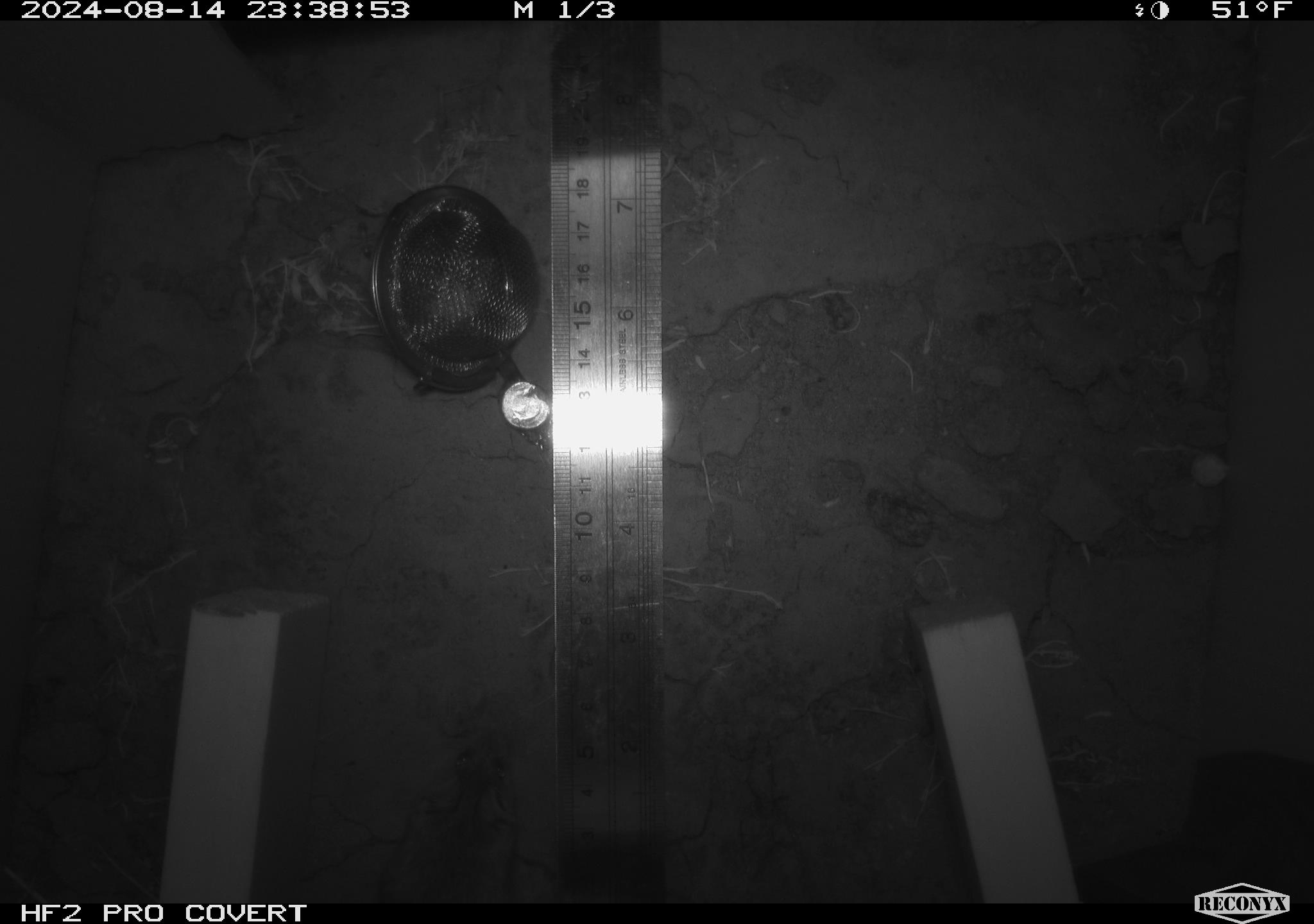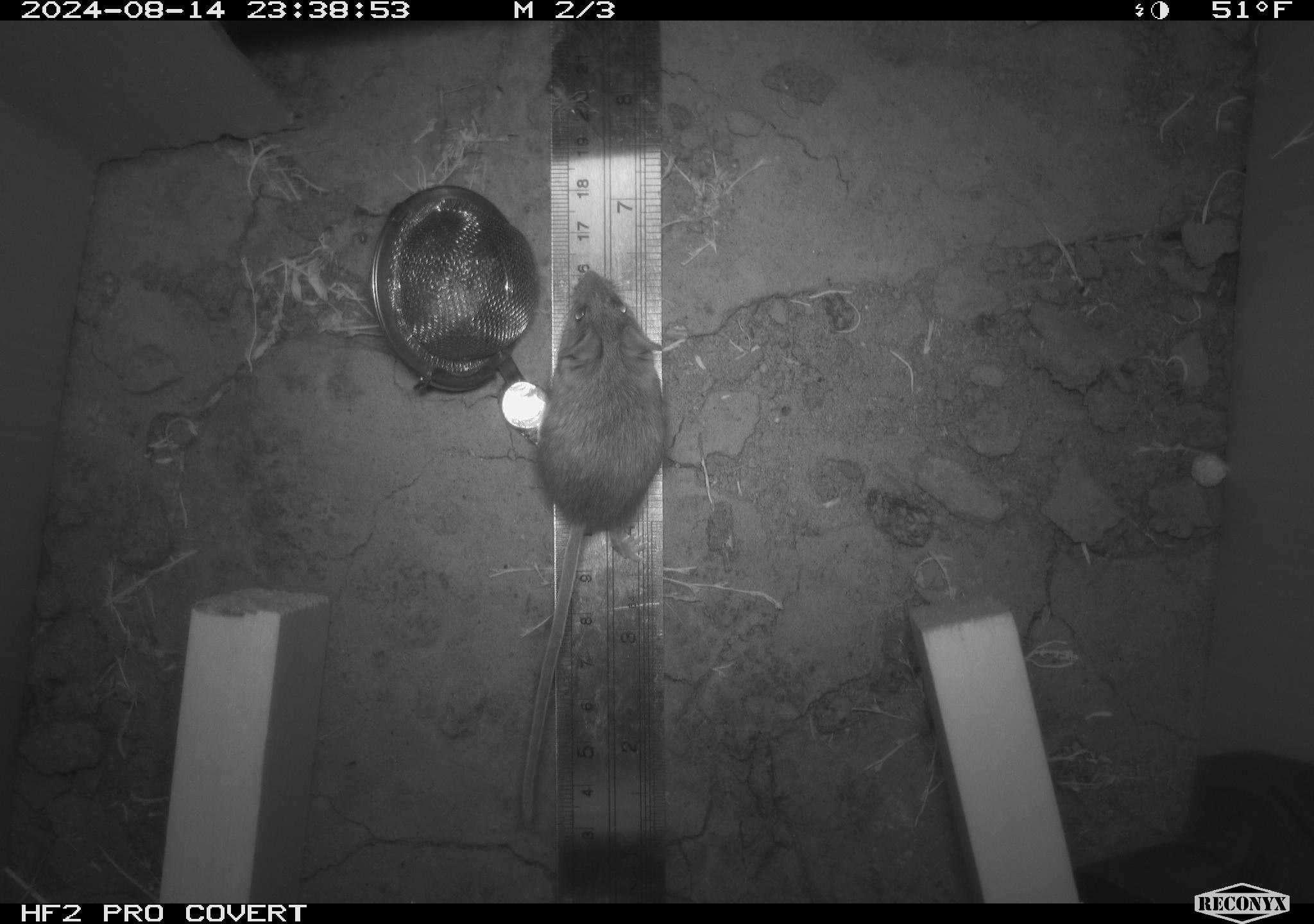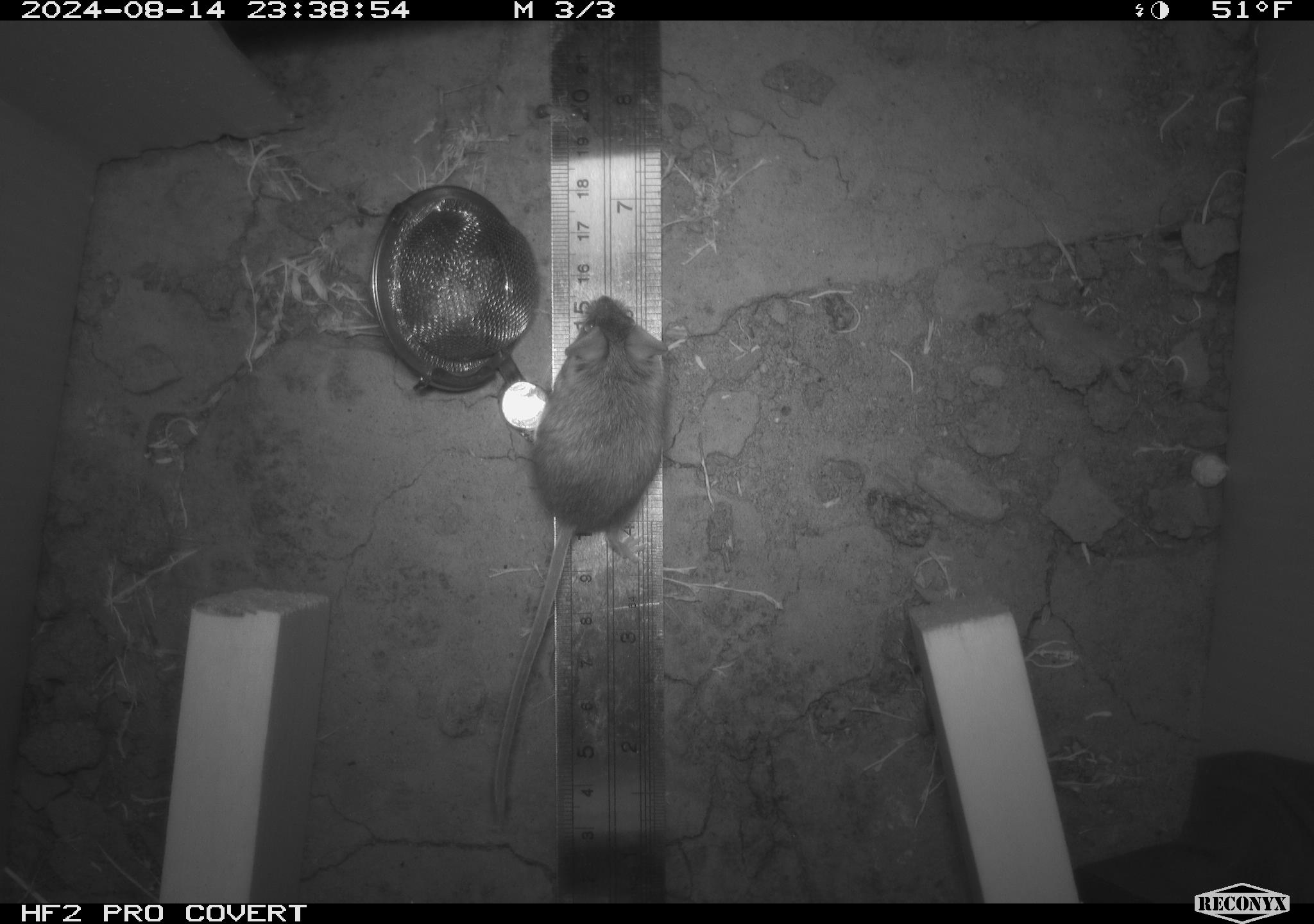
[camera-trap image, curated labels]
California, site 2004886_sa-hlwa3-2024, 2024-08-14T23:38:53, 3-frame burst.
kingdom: Animalia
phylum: Chordata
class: Mammalia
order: Rodentia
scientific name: Rodentia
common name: mouse species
Mouse species (Rodentia).